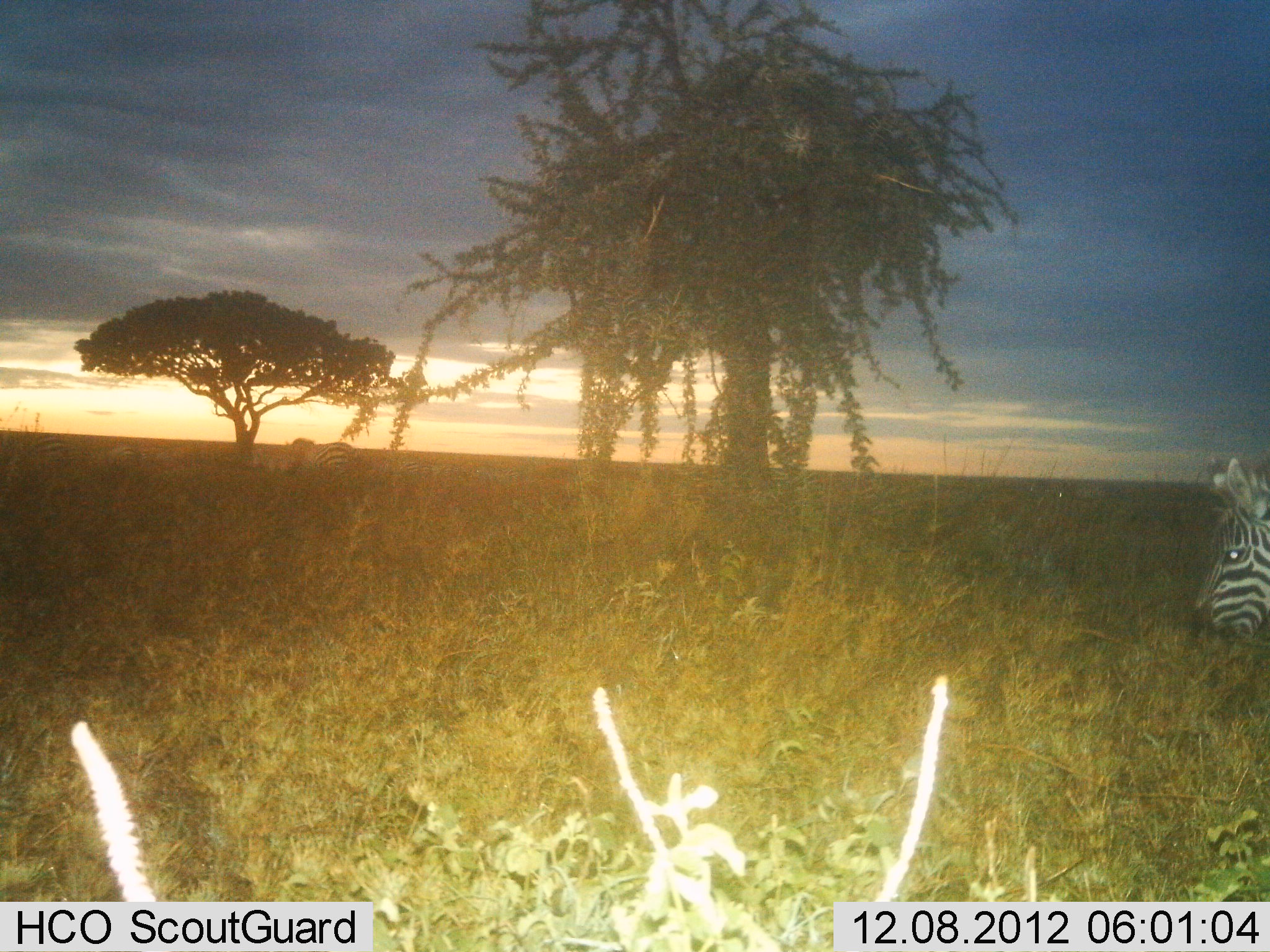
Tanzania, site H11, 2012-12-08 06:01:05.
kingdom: Animalia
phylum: Chordata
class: Mammalia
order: Perissodactyla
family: Equidae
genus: Equus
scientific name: Equus quagga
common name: plains zebra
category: zebra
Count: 2.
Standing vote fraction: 60%.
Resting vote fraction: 0%.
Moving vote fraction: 20%.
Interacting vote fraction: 0%.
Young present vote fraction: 0%.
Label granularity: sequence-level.